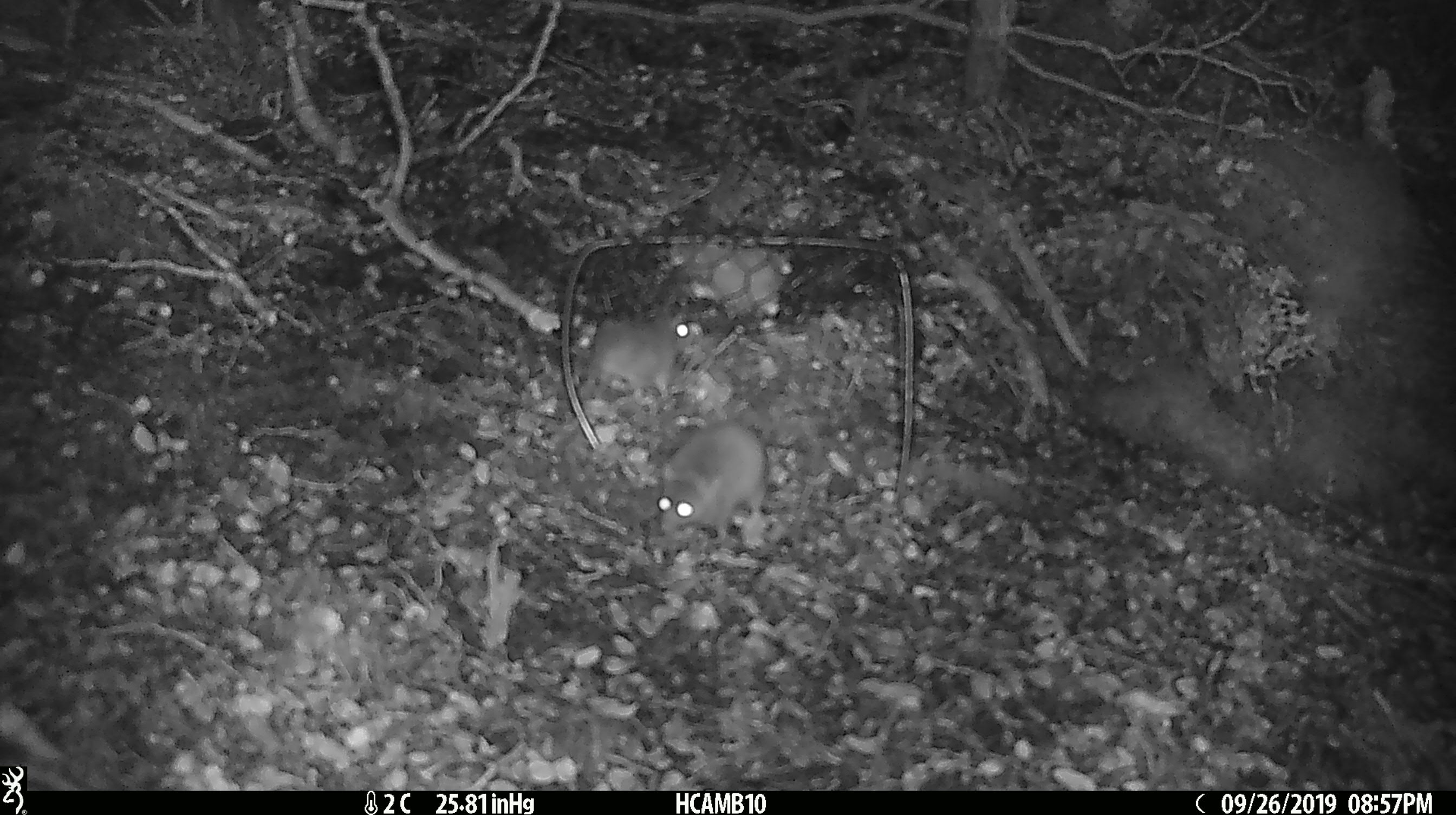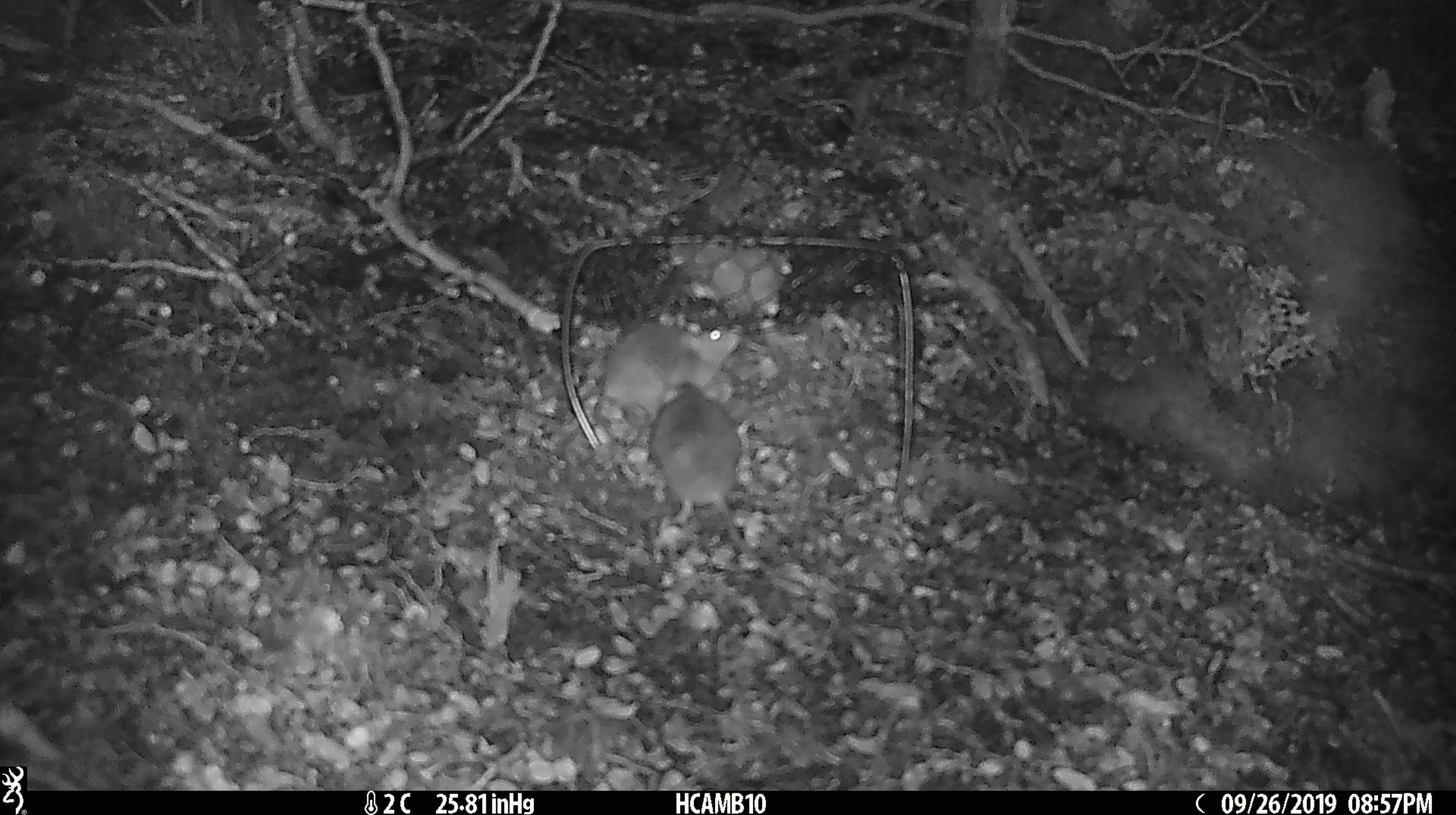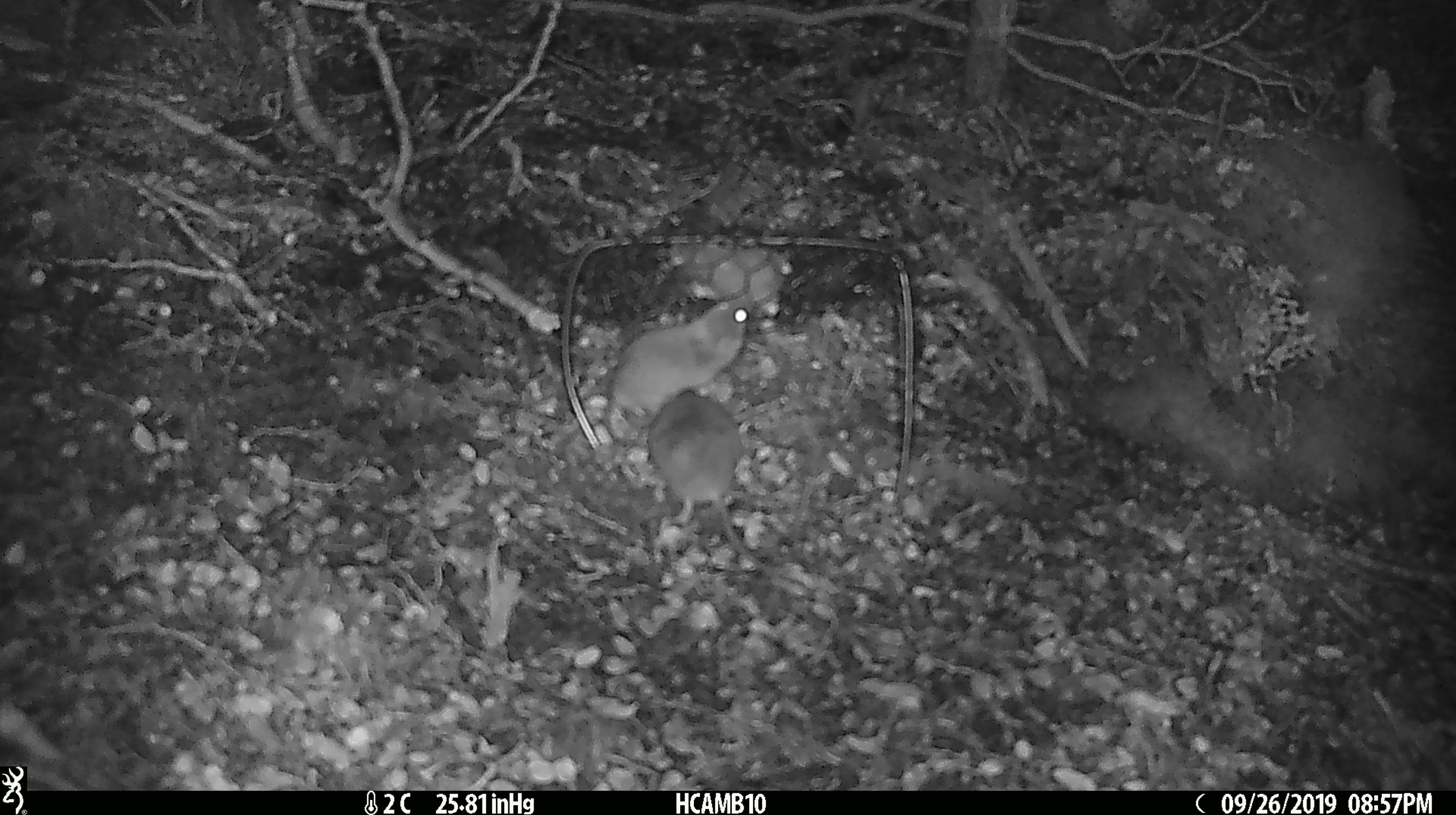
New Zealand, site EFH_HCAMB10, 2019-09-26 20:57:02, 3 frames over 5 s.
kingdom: Animalia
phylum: Chordata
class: Mammalia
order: Rodentia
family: Muridae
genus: Rattus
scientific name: Rattus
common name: rat